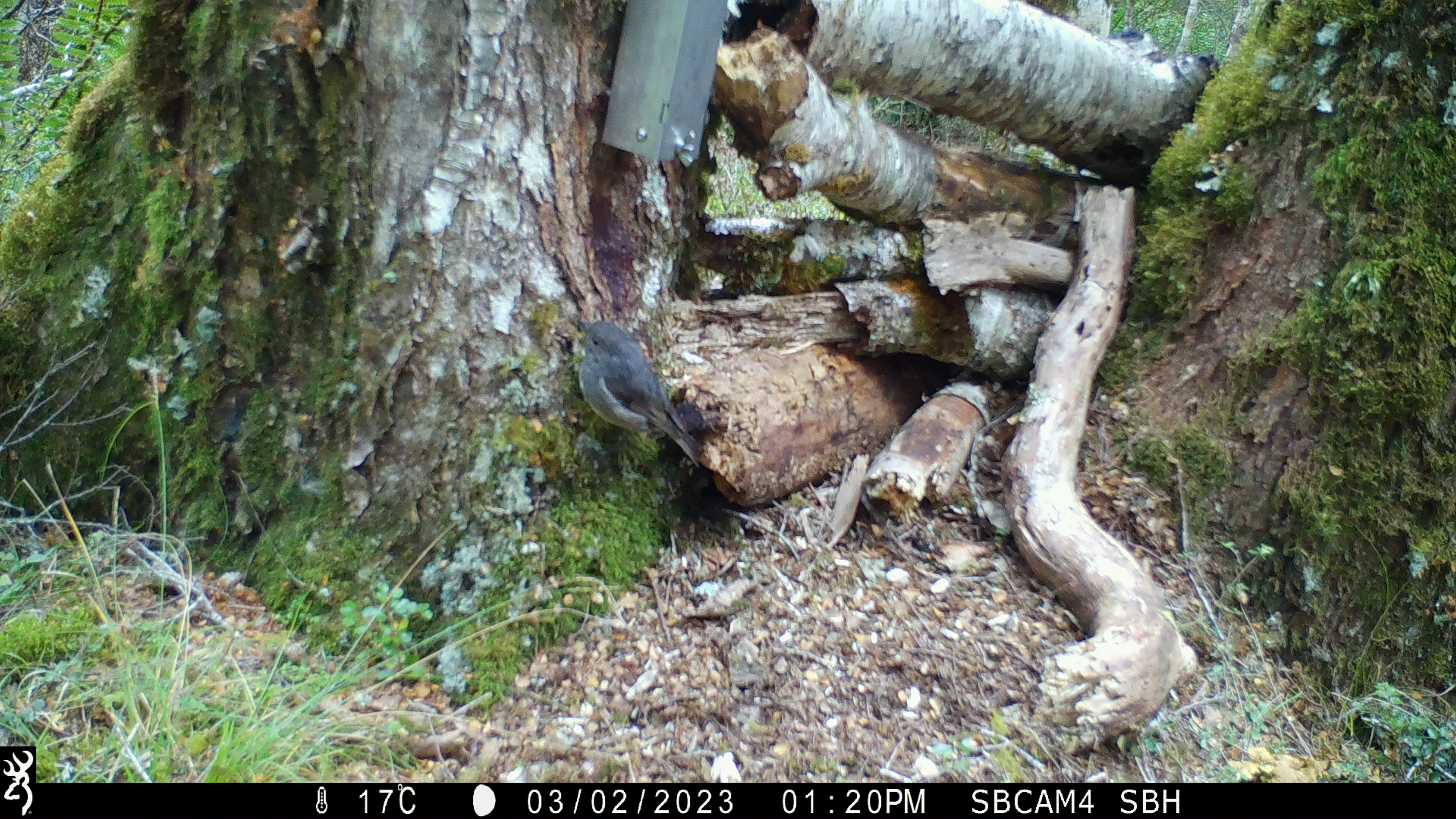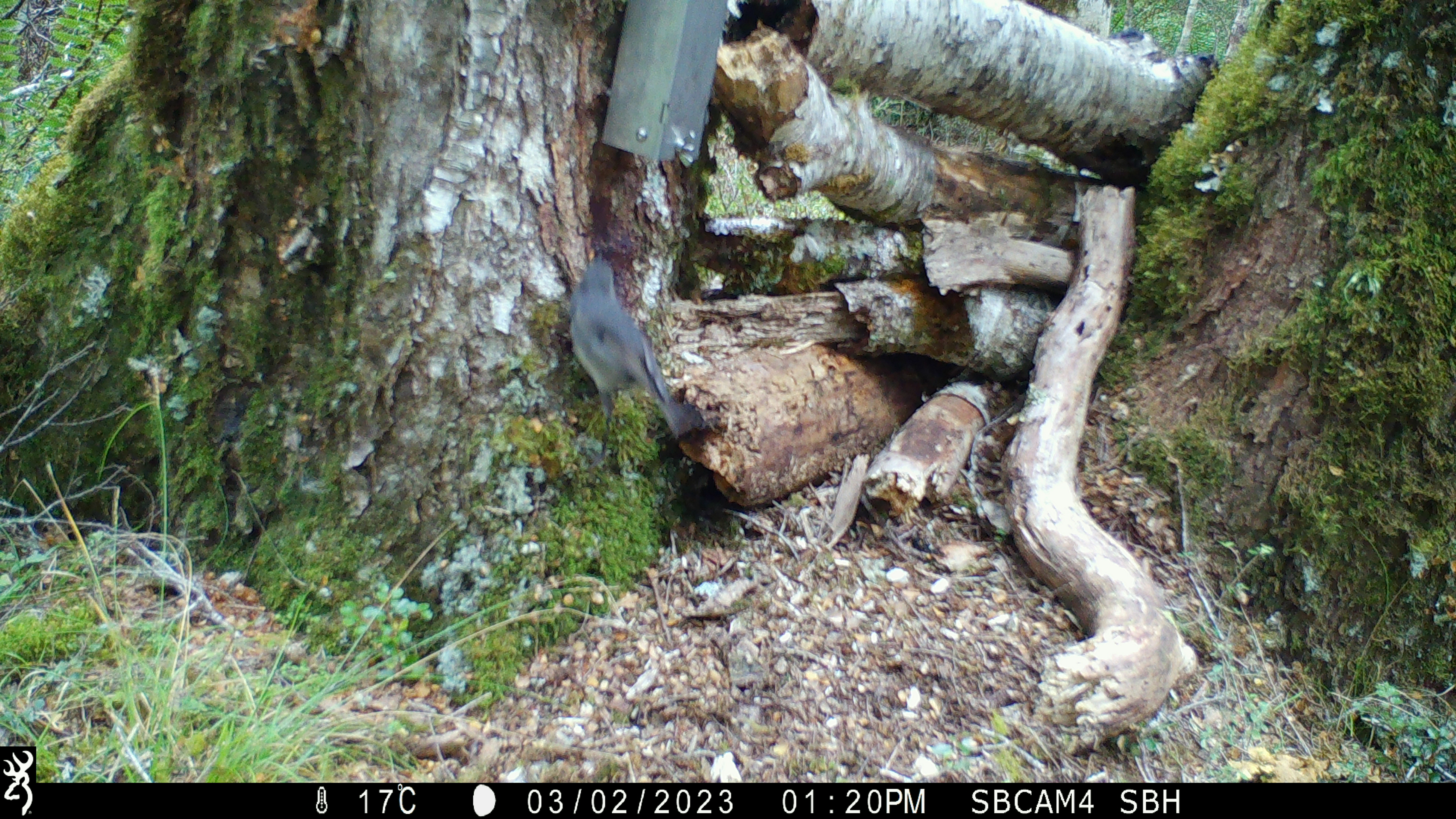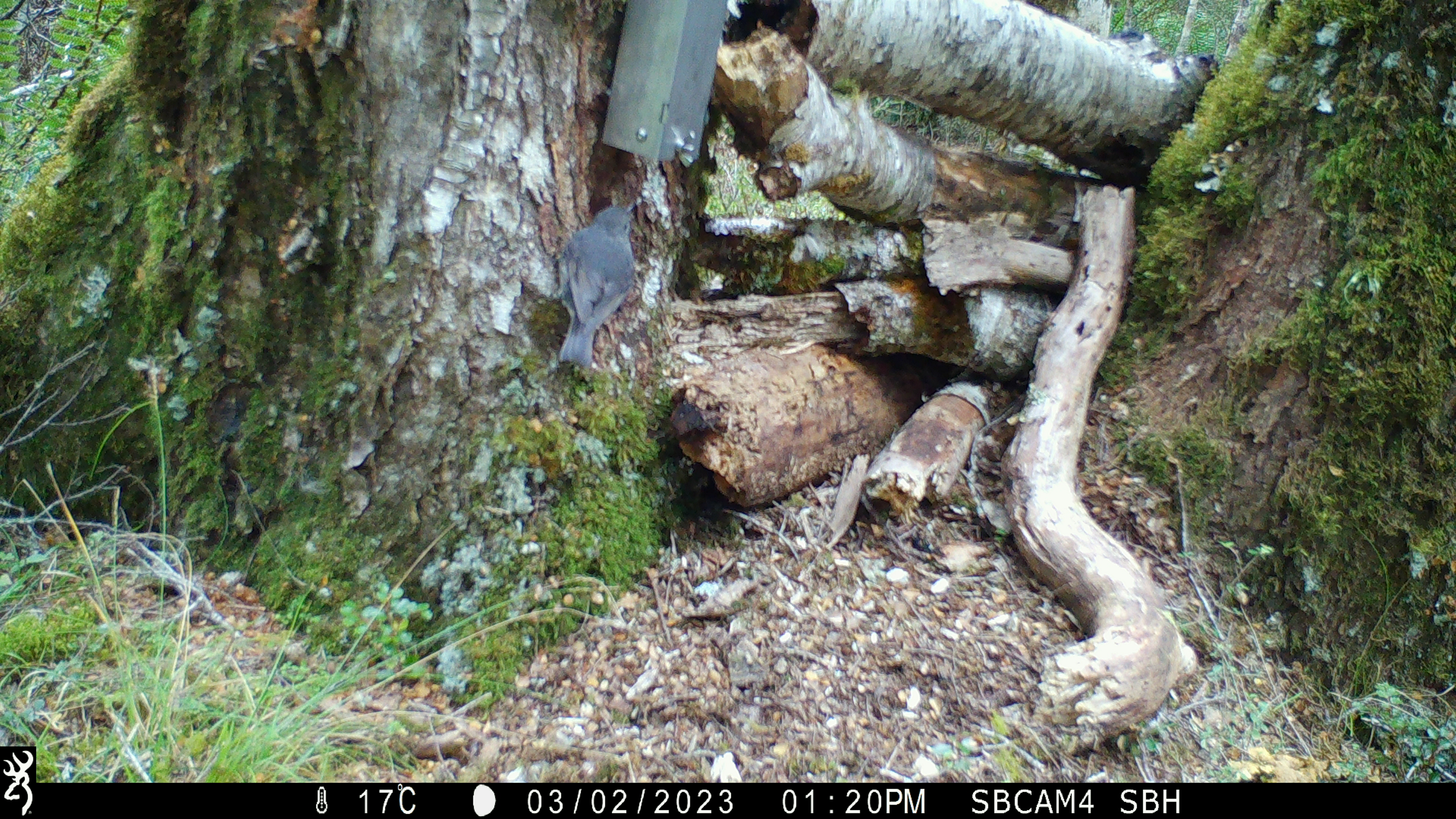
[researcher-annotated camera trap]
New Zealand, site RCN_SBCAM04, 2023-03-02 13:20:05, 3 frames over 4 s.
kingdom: Animalia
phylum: Chordata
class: Aves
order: Passeriformes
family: Petroicidae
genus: Petroica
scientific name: Petroica australis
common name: new zealand robin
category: robin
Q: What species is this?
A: Robin (new zealand robin) (Petroica australis).